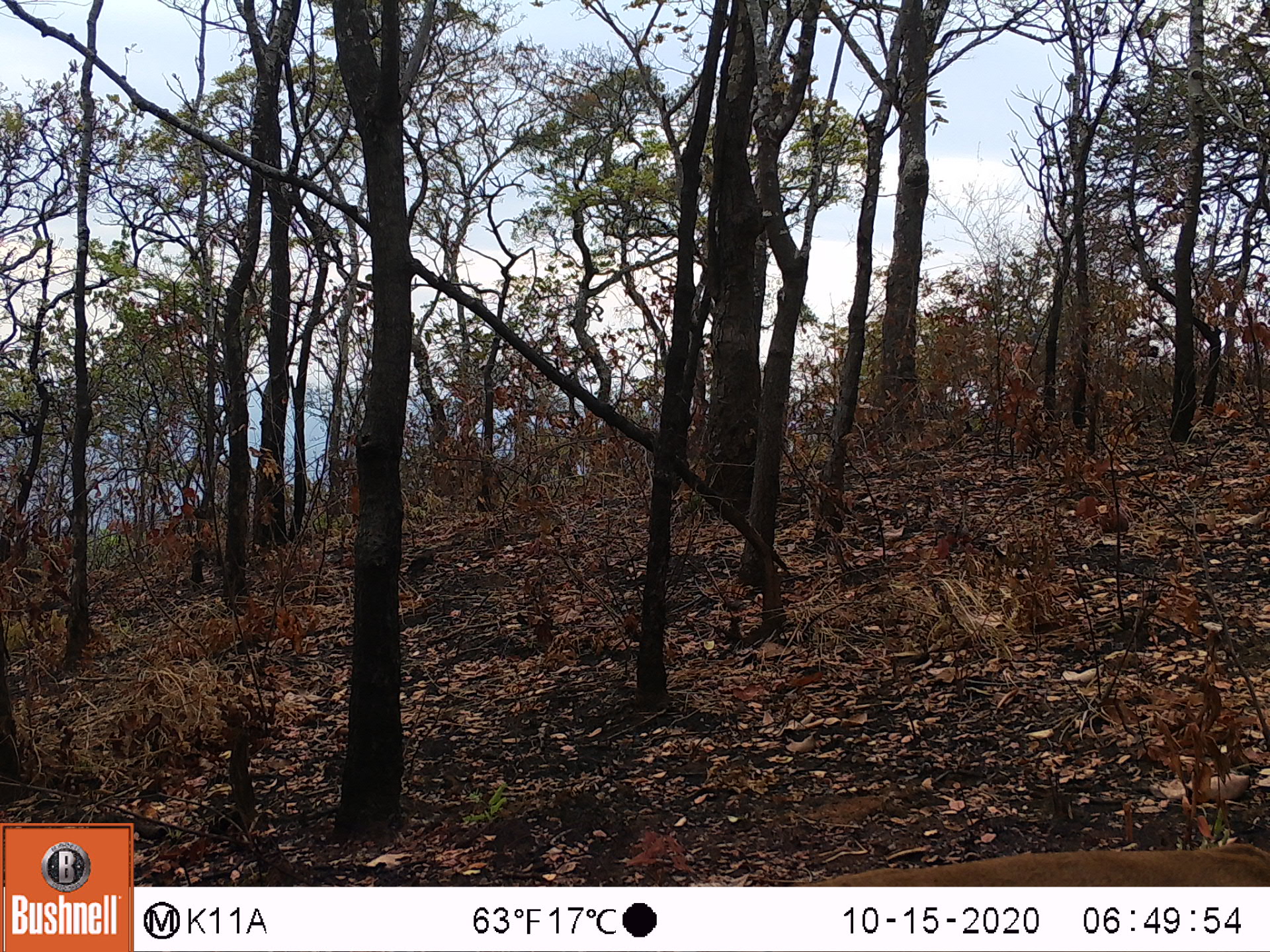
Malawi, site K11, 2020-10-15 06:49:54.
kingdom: Animalia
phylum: Chordata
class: Mammalia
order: Artiodactyla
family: Bovidae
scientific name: Antilopinae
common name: small antelope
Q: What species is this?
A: Small antelope (Antilopinae).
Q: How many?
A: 1.